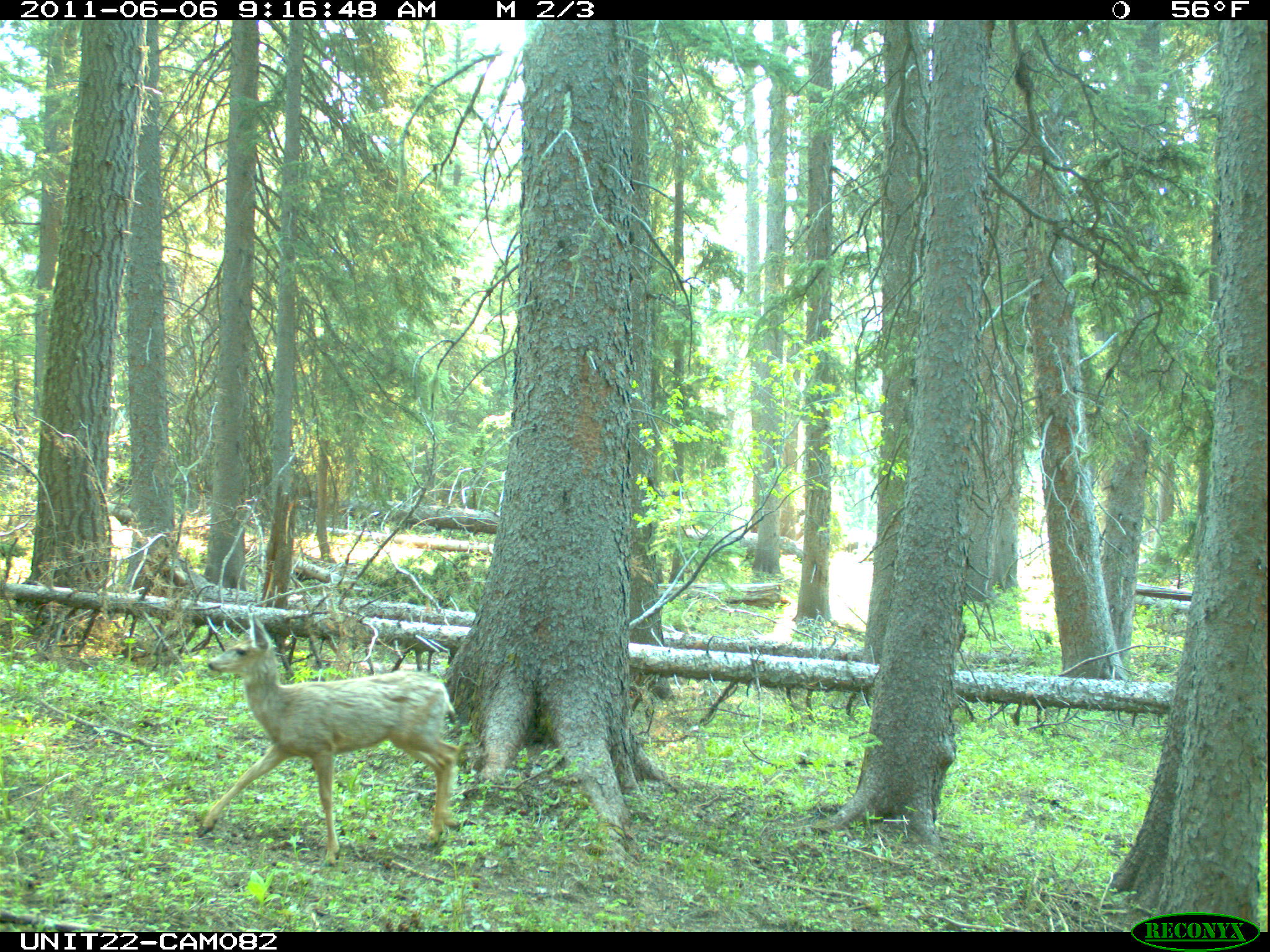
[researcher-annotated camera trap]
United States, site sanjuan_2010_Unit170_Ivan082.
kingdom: Animalia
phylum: Chordata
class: Mammalia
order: Artiodactyla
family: Cervidae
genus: Odocoileus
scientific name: Odocoileus hemionus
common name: mule deer